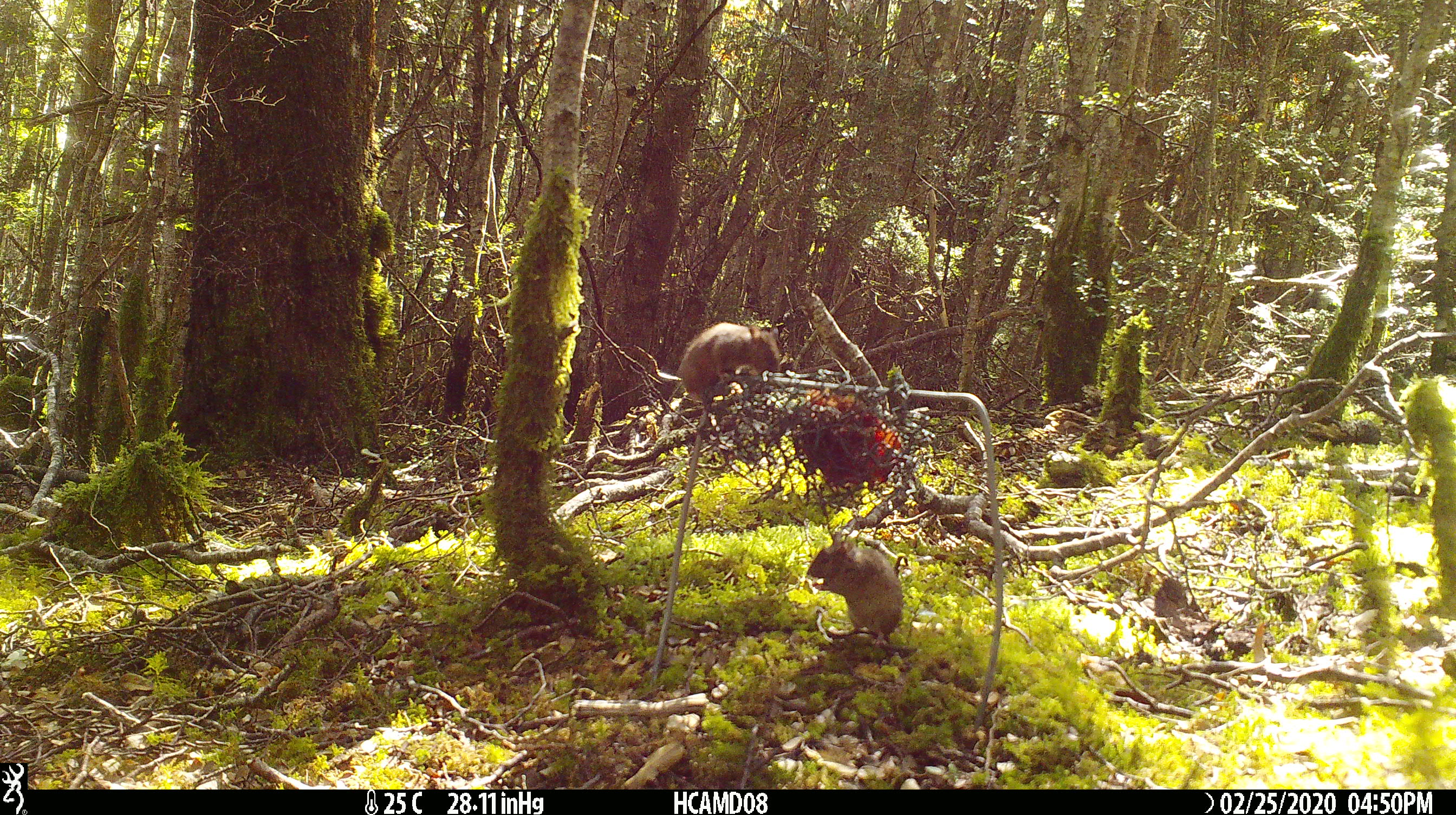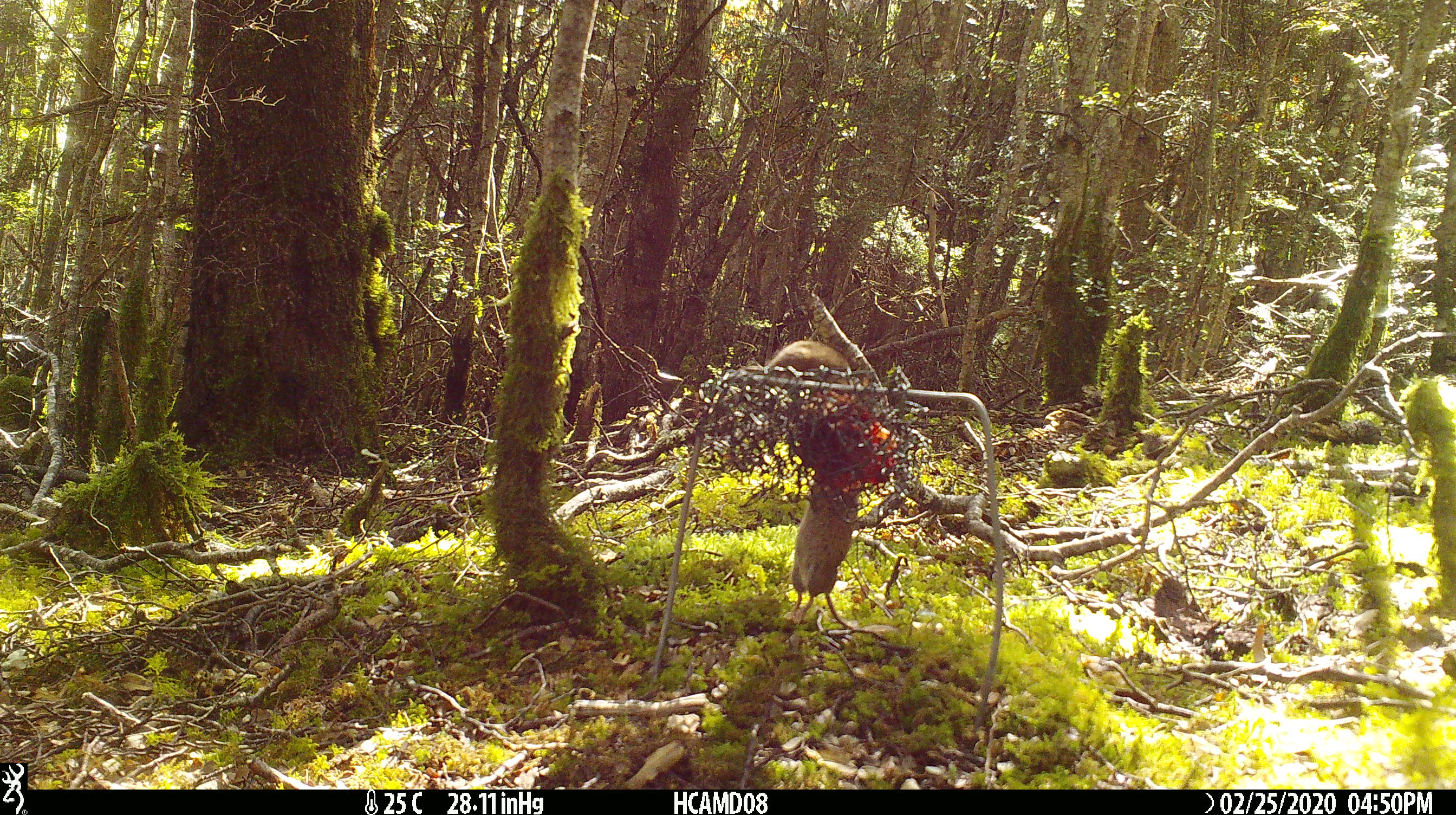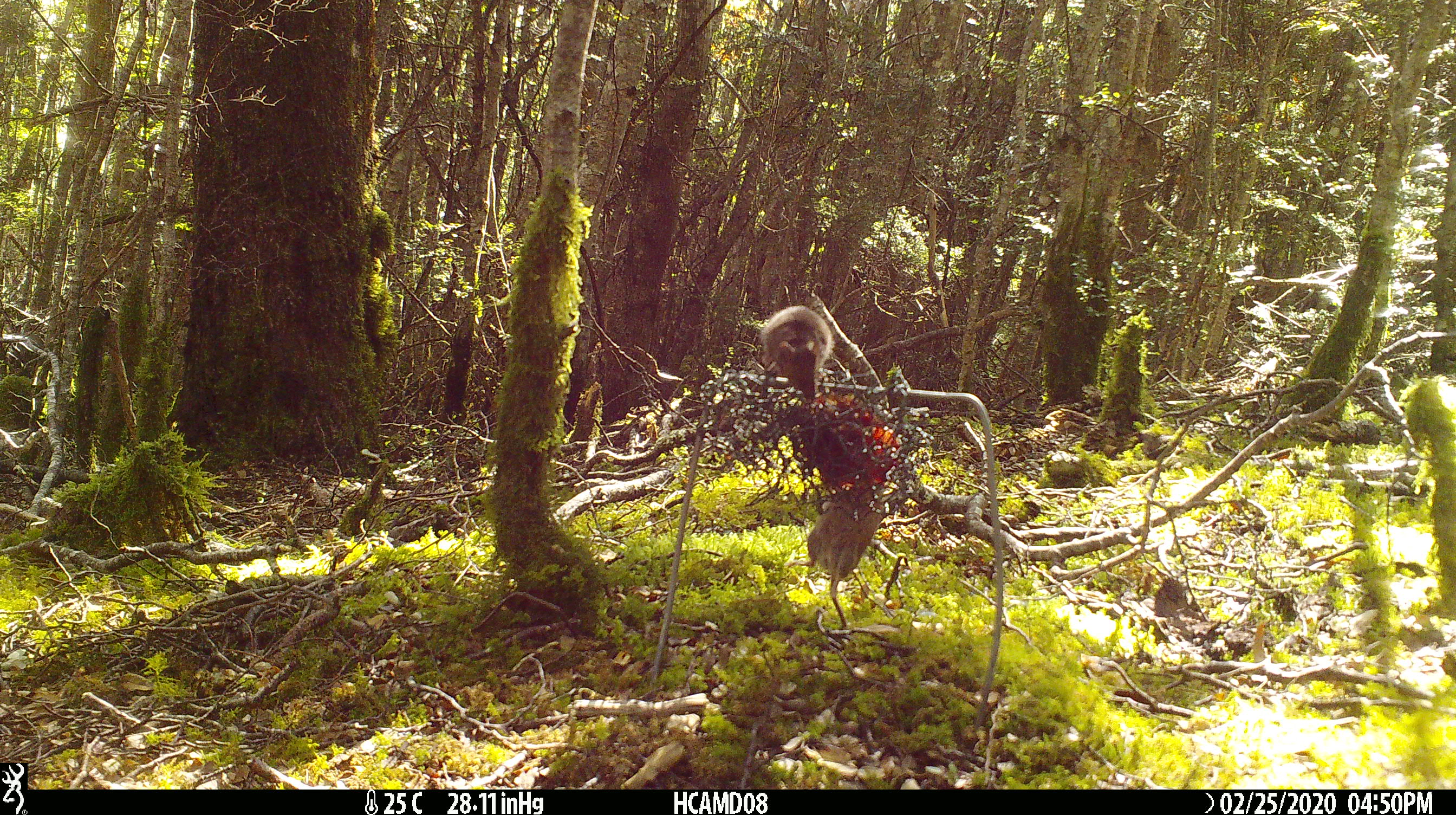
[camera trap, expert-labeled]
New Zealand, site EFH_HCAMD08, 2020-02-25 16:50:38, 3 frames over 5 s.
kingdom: Animalia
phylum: Chordata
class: Mammalia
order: Rodentia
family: Muridae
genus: Mus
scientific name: Mus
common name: mouse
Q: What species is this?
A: Mouse (Mus).